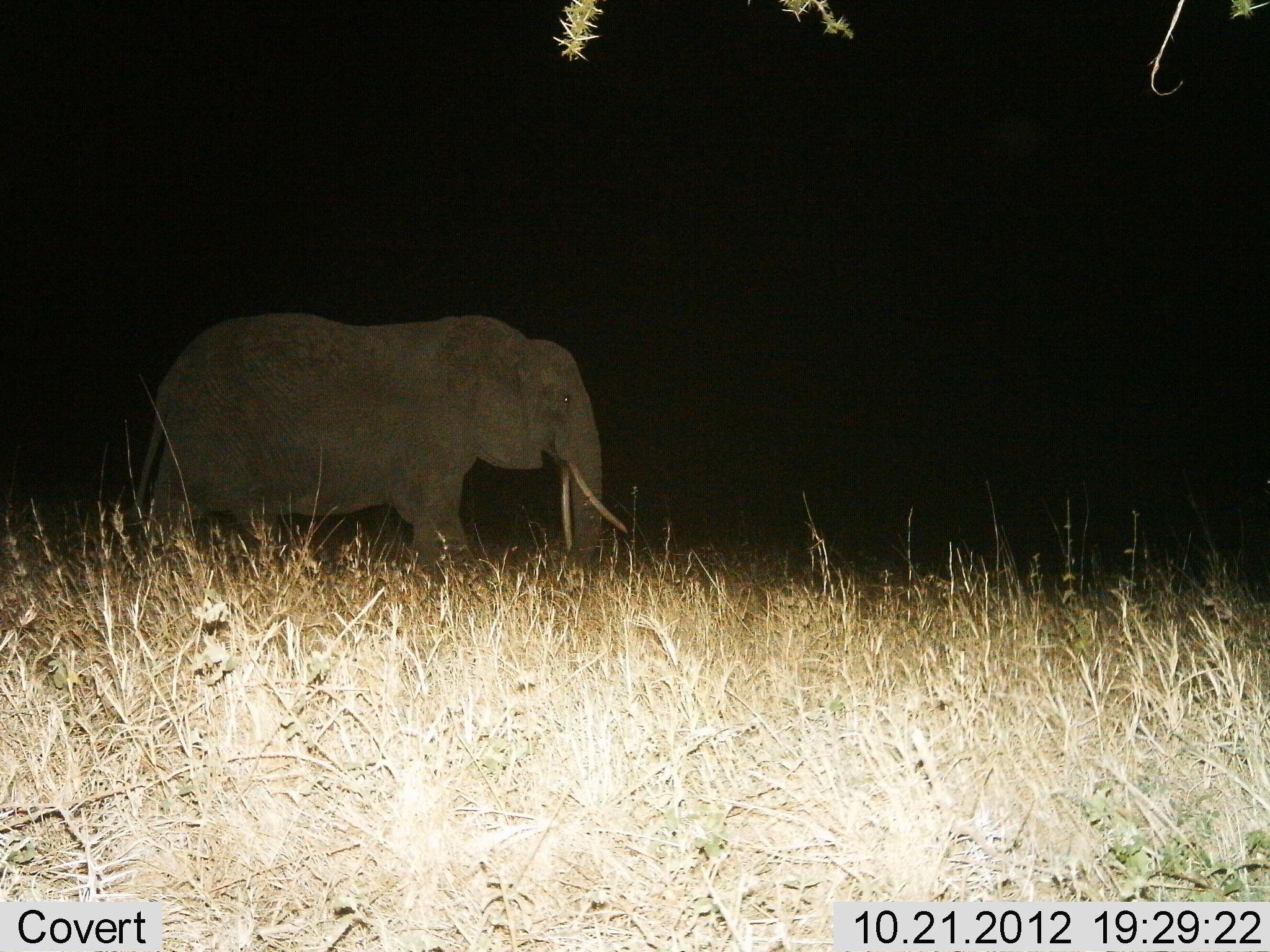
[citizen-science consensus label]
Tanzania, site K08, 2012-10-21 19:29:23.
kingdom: Animalia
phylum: Chordata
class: Mammalia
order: Proboscidea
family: Elephantidae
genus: Loxodonta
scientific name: Loxodonta africana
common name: african bush elephant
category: elephant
Elephant (african bush elephant) (Loxodonta africana), count 1. Behavior (volunteer vote fractions): standing 50%, resting 0%, moving 50%, interacting 0%. Young present (vote fraction): 0%. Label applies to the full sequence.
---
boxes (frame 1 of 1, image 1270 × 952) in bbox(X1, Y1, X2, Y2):
animal: bbox(132, 314, 628, 588)